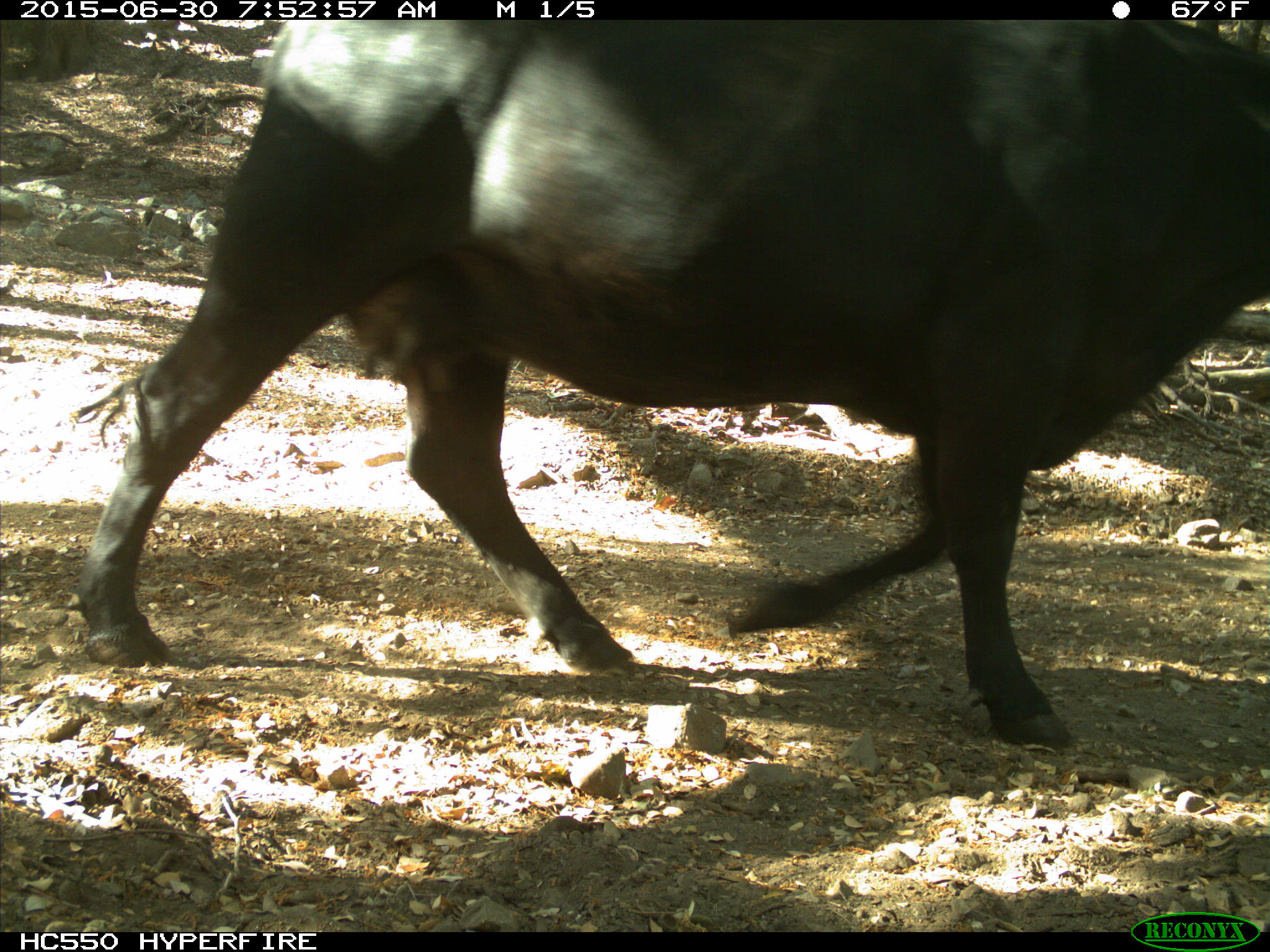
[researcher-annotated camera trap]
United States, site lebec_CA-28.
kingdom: Animalia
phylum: Chordata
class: Mammalia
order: Artiodactyla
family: Bovidae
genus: Bos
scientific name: Bos taurus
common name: domestic cow